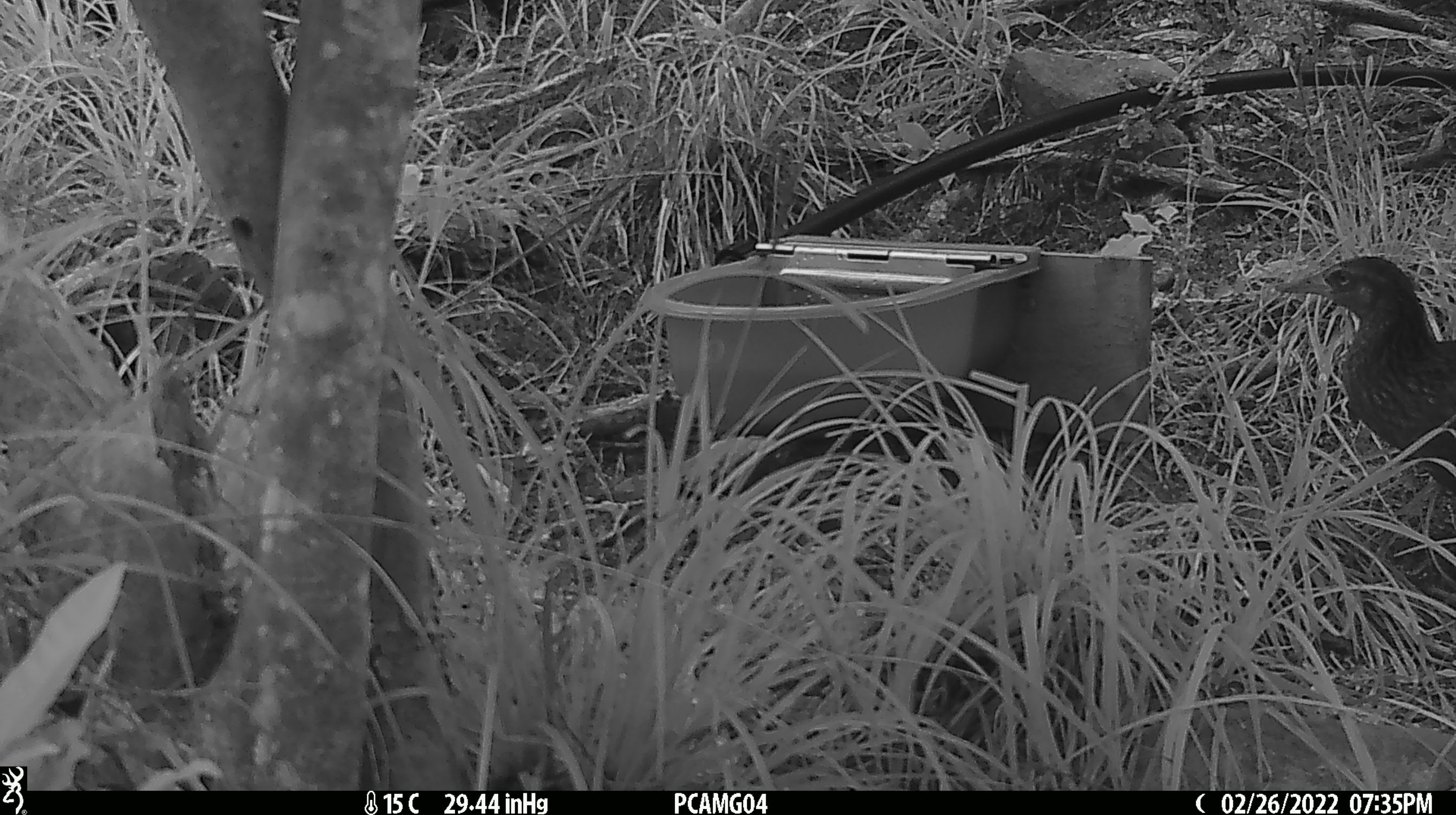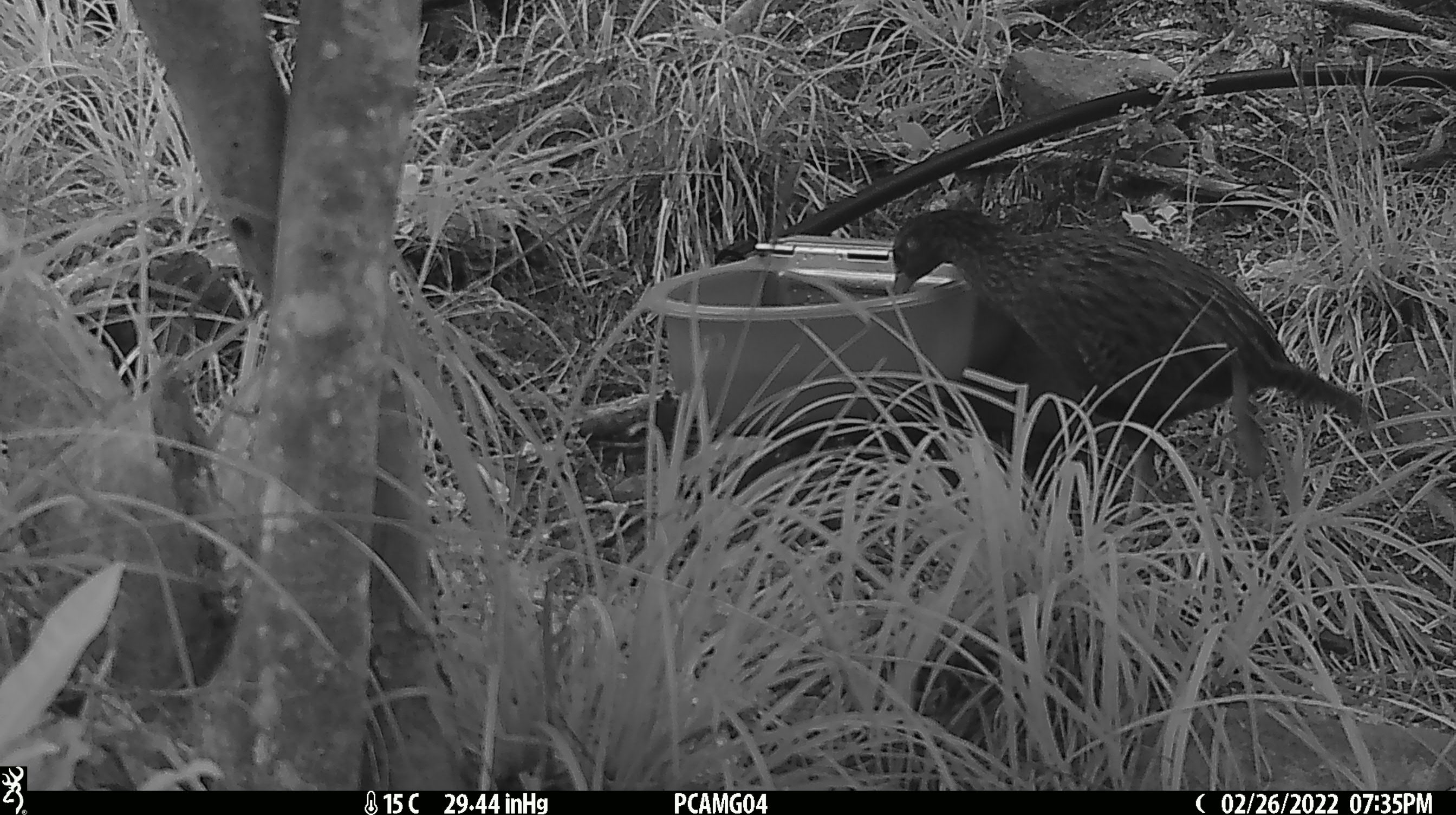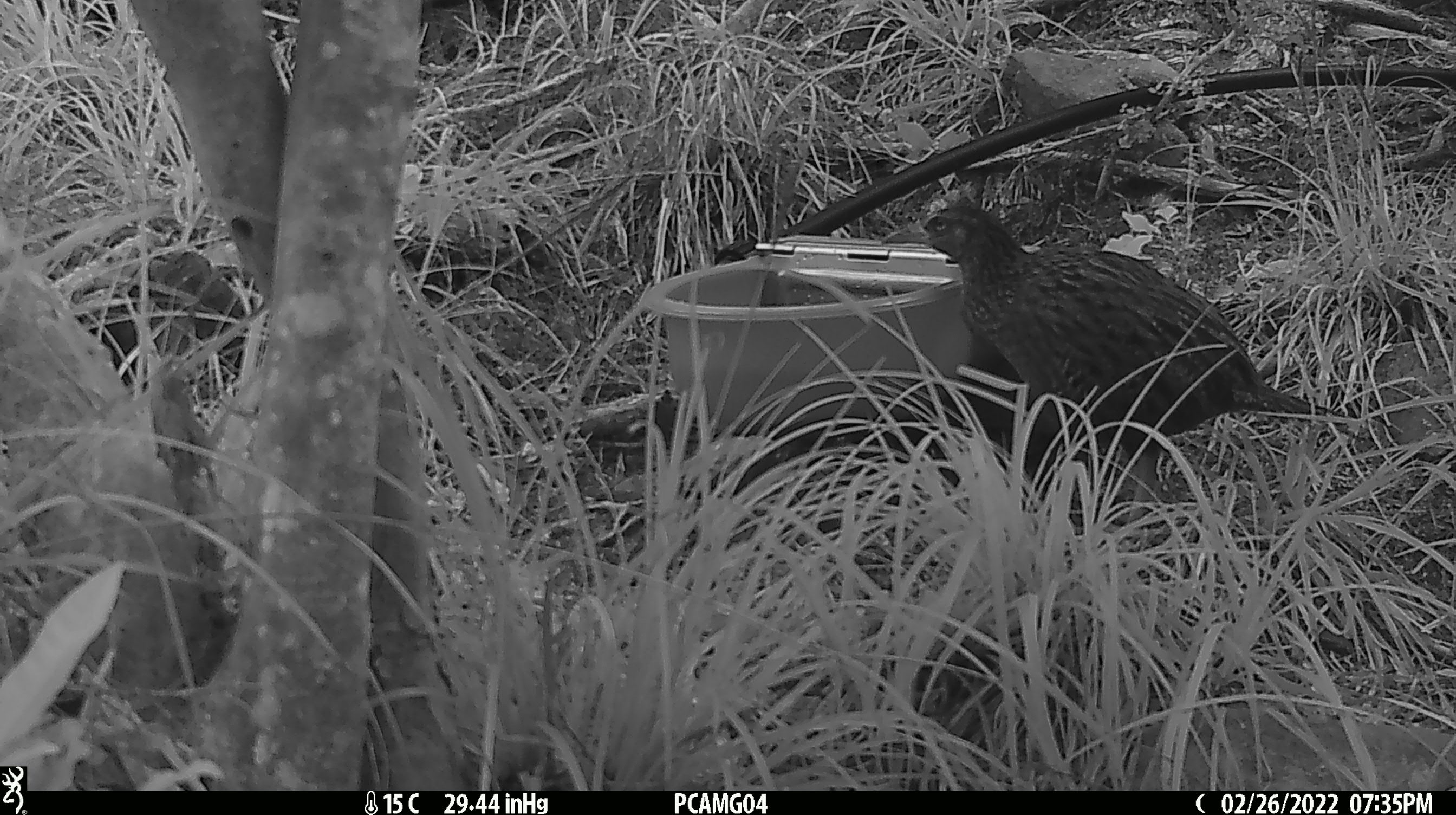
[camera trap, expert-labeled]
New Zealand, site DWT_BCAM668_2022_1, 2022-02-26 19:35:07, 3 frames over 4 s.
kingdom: Animalia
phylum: Chordata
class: Aves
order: Gruiformes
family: Rallidae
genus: Gallirallus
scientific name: Gallirallus australis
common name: weka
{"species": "weka (Gallirallus australis)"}